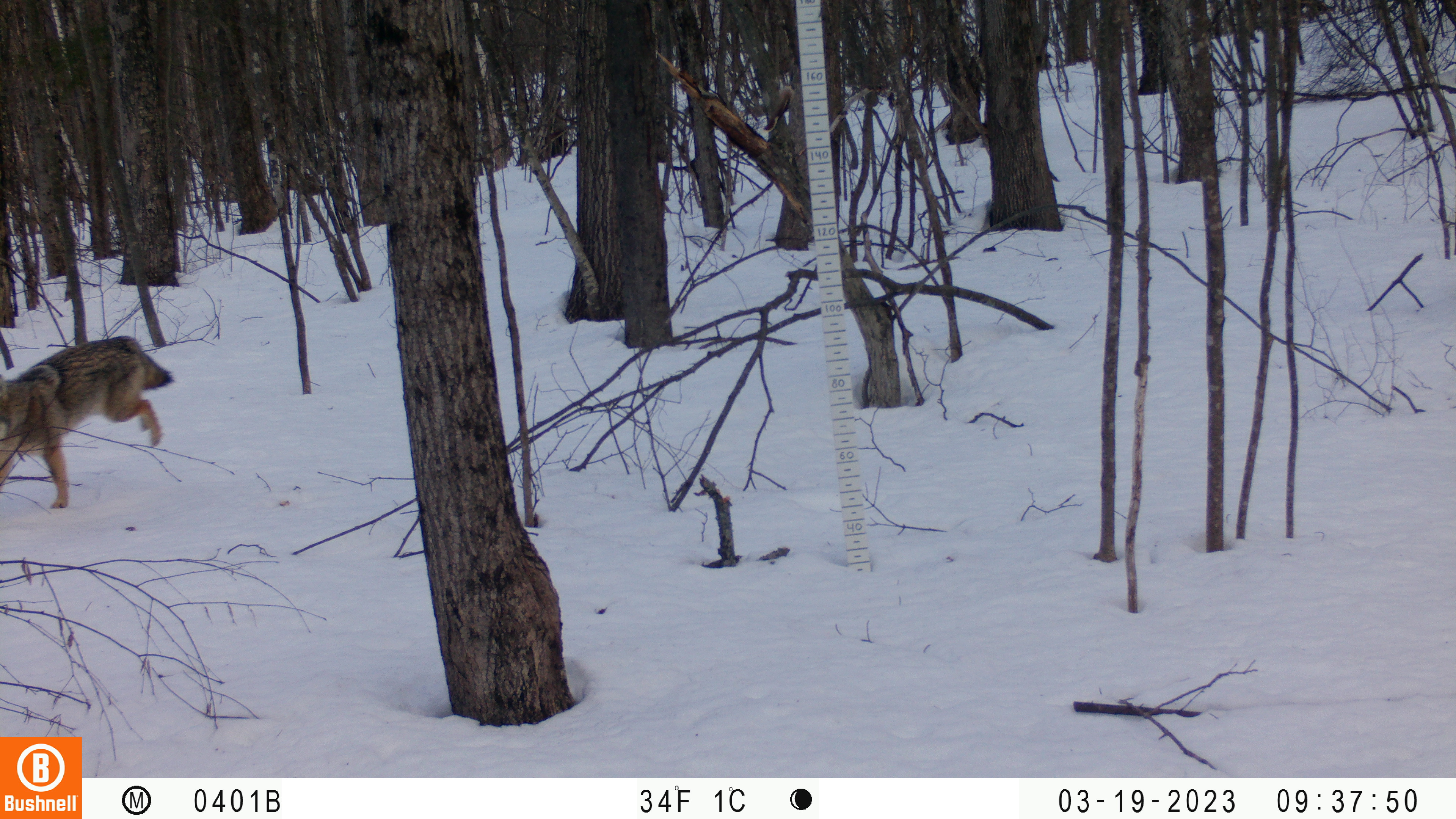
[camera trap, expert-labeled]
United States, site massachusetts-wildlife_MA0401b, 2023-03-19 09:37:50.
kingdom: Animalia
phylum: Chordata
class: Mammalia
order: Carnivora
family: Canidae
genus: Canis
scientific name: Canis latrans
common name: coyote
Coyote (Canis latrans).